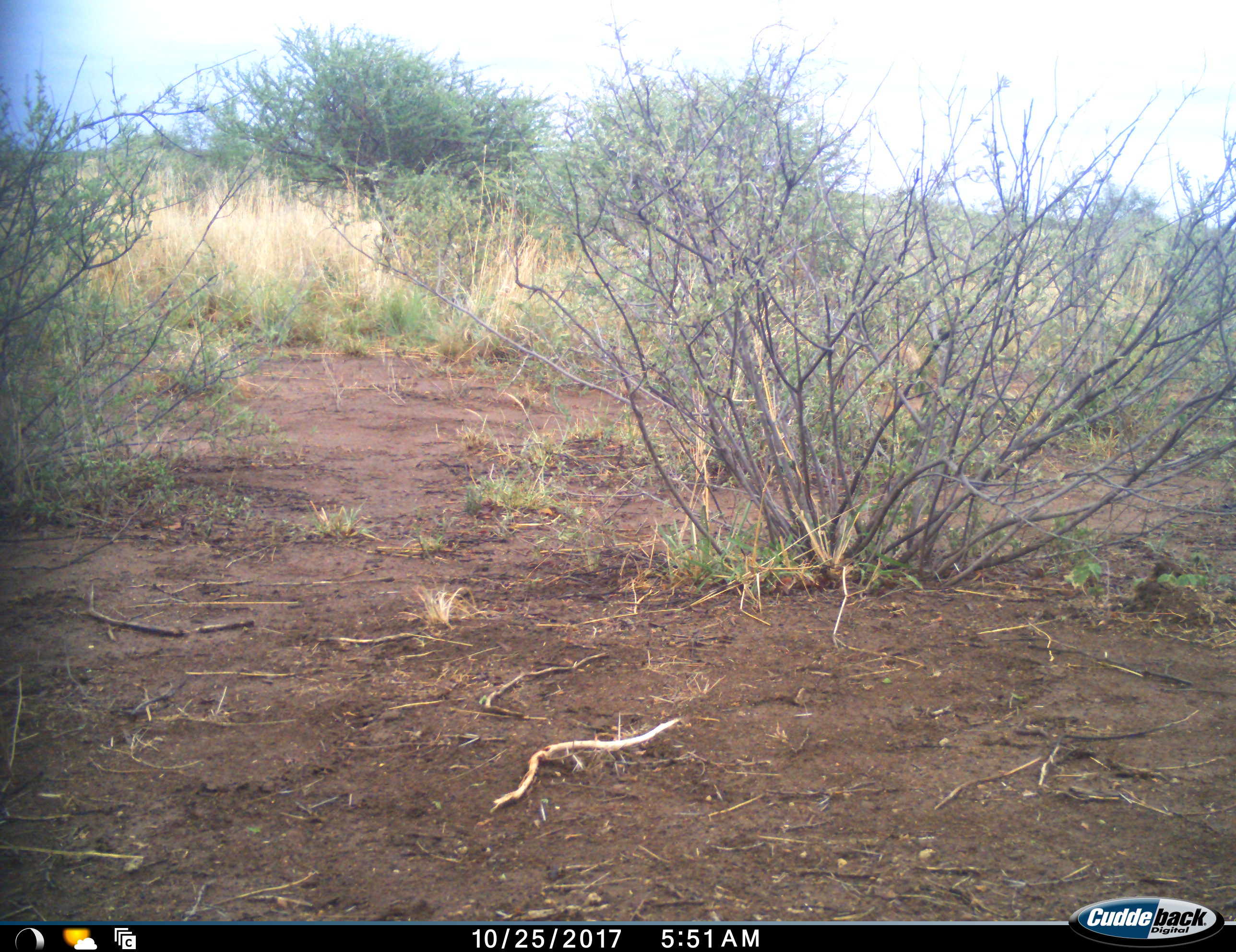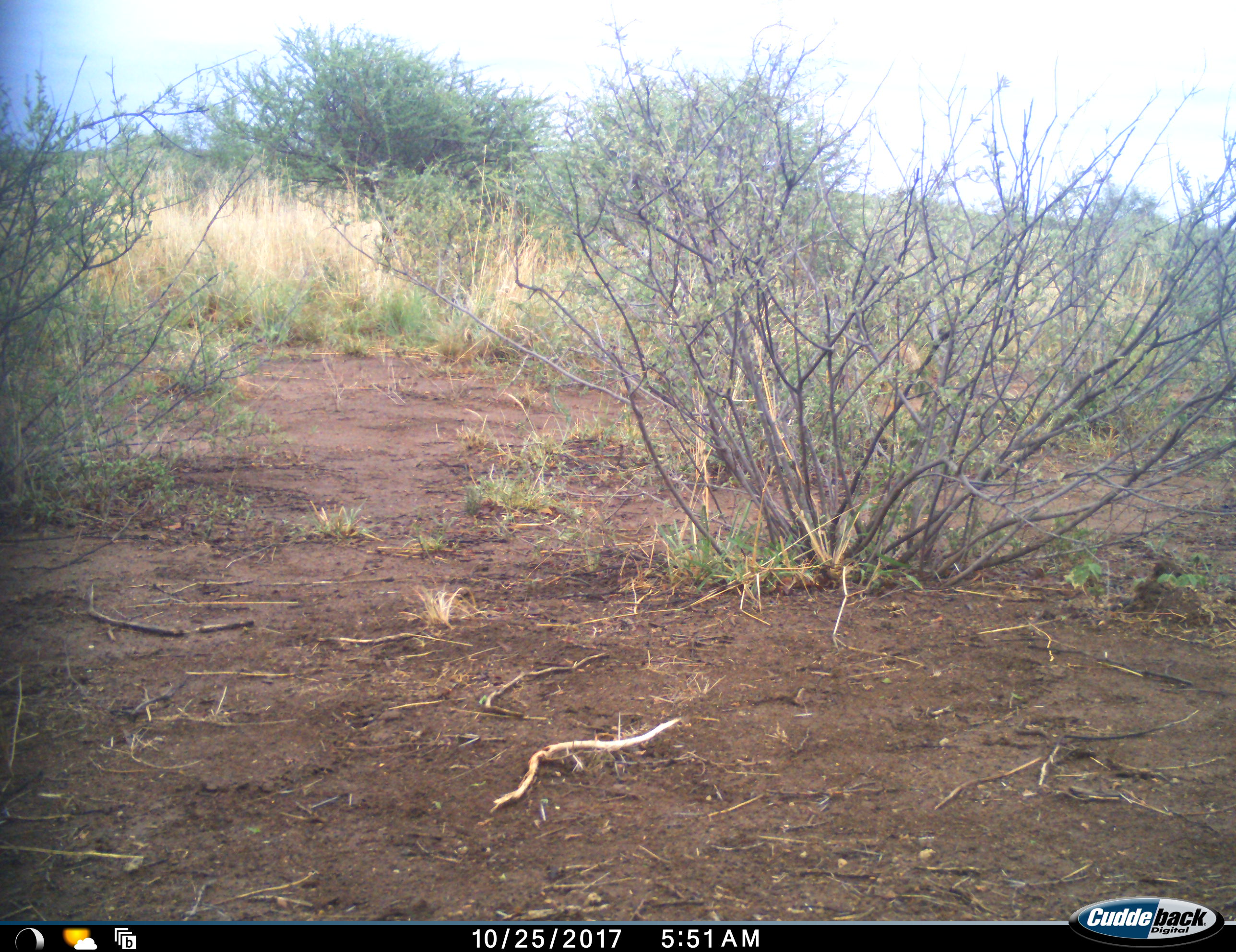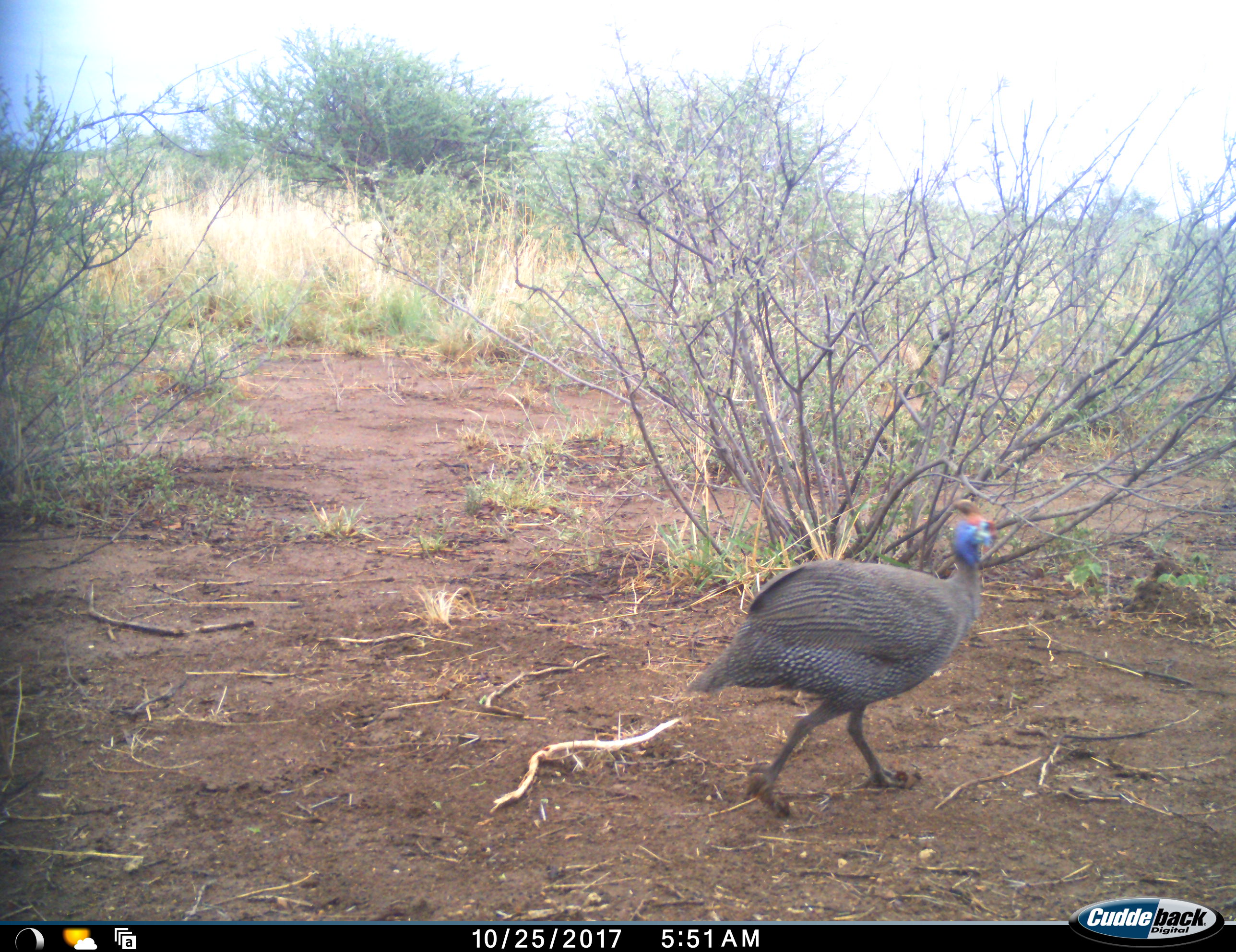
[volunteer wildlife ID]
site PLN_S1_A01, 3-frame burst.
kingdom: Animalia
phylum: Chordata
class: Aves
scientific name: Aves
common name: bird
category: birdother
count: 1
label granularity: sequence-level